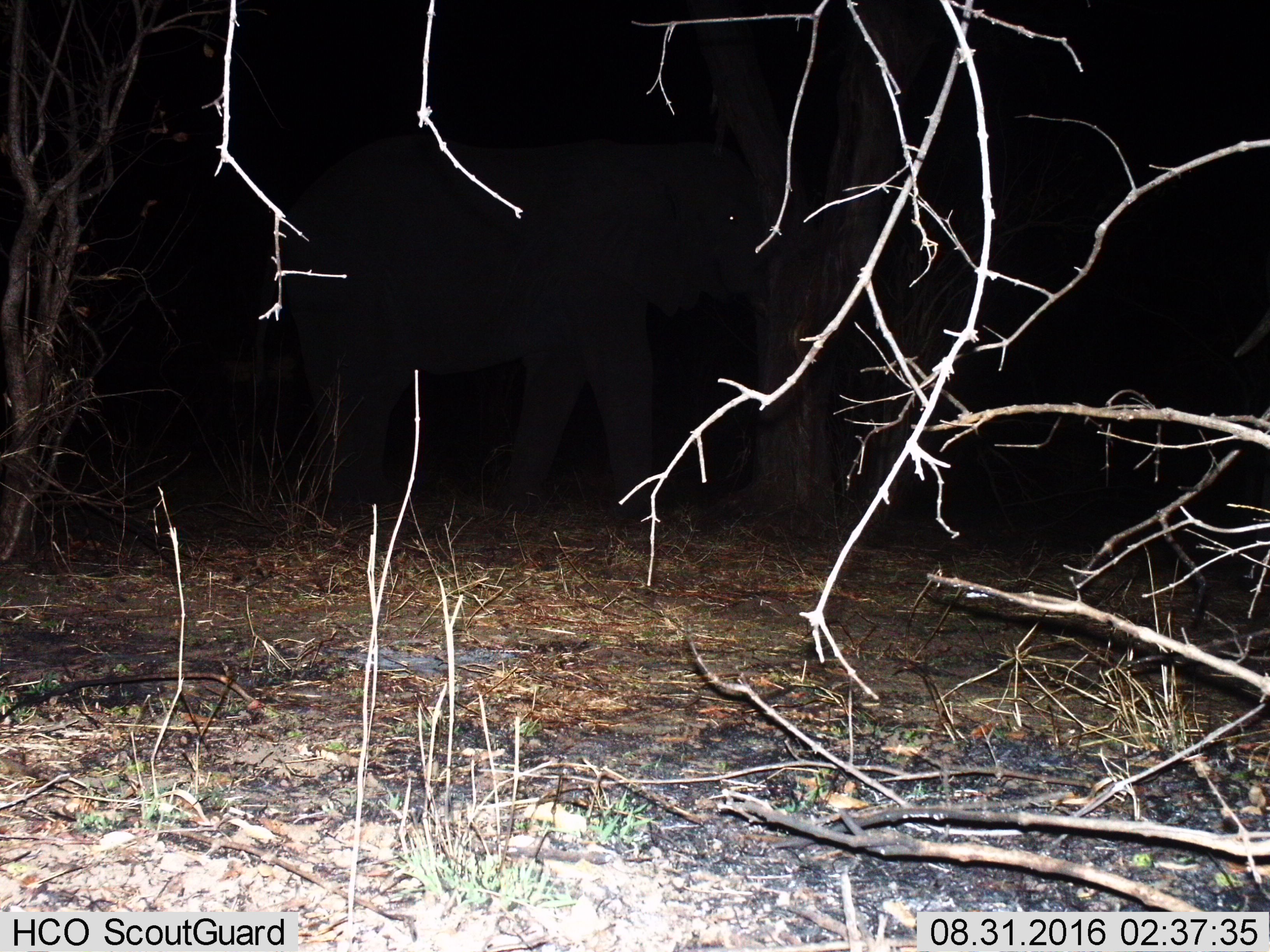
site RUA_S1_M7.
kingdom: Animalia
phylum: Chordata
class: Mammalia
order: Proboscidea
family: Elephantidae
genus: Loxodonta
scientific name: Loxodonta africana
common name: african bush elephant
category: elephant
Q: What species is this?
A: Elephant (african bush elephant) (Loxodonta africana).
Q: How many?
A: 1.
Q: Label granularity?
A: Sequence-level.